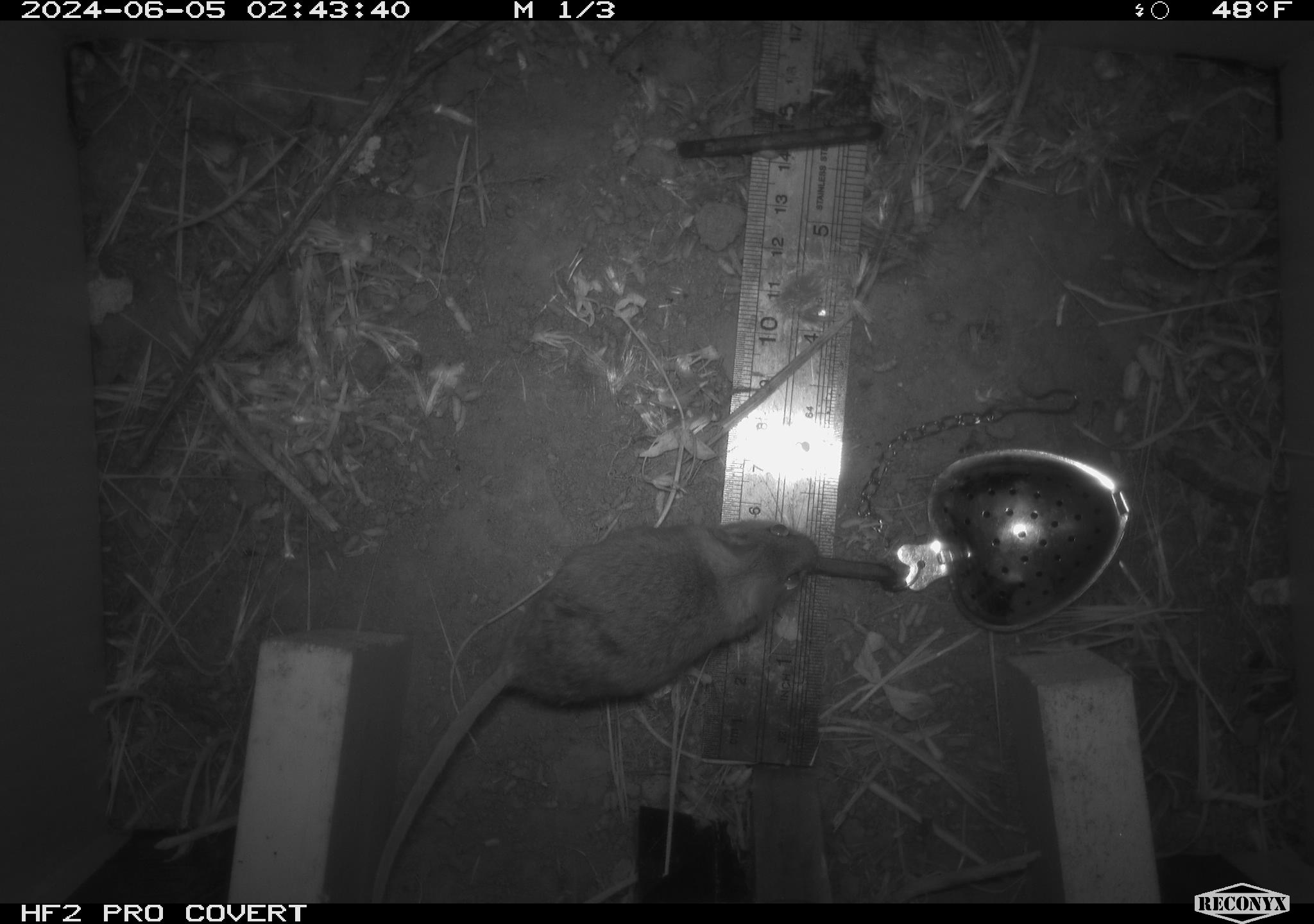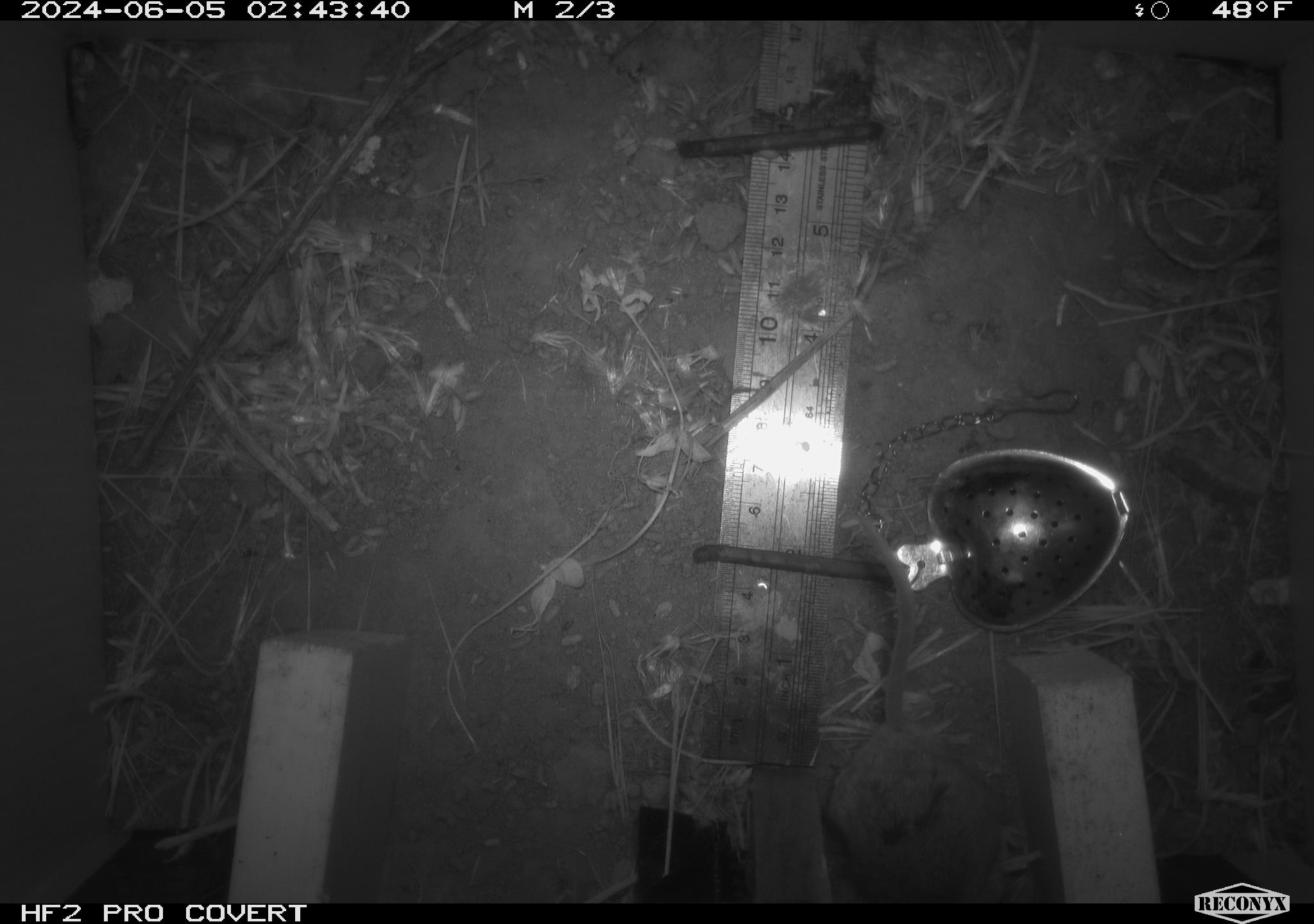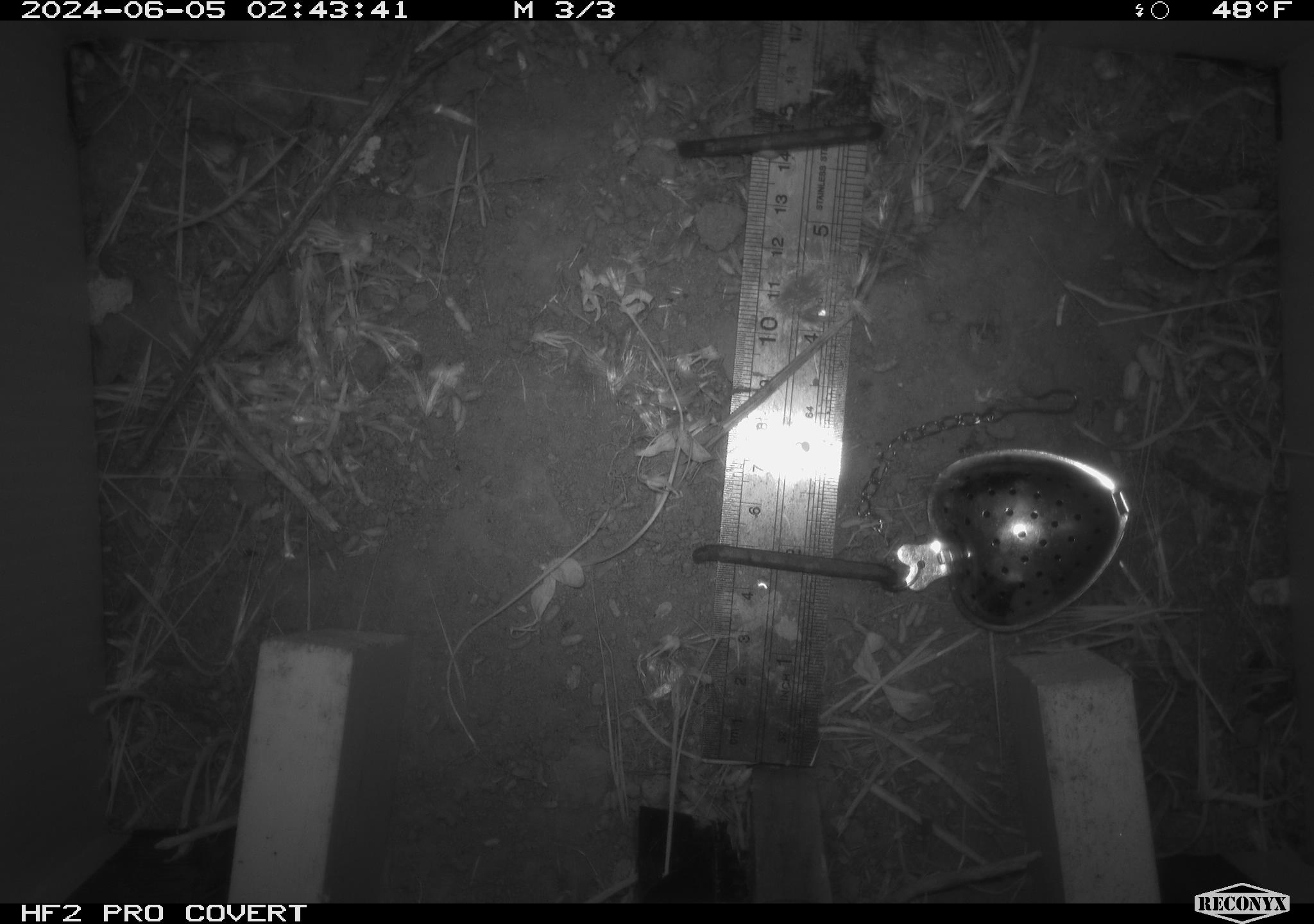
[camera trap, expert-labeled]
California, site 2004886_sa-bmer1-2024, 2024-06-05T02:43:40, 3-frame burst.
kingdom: Animalia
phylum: Chordata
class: Mammalia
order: Rodentia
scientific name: Rodentia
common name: mouse species